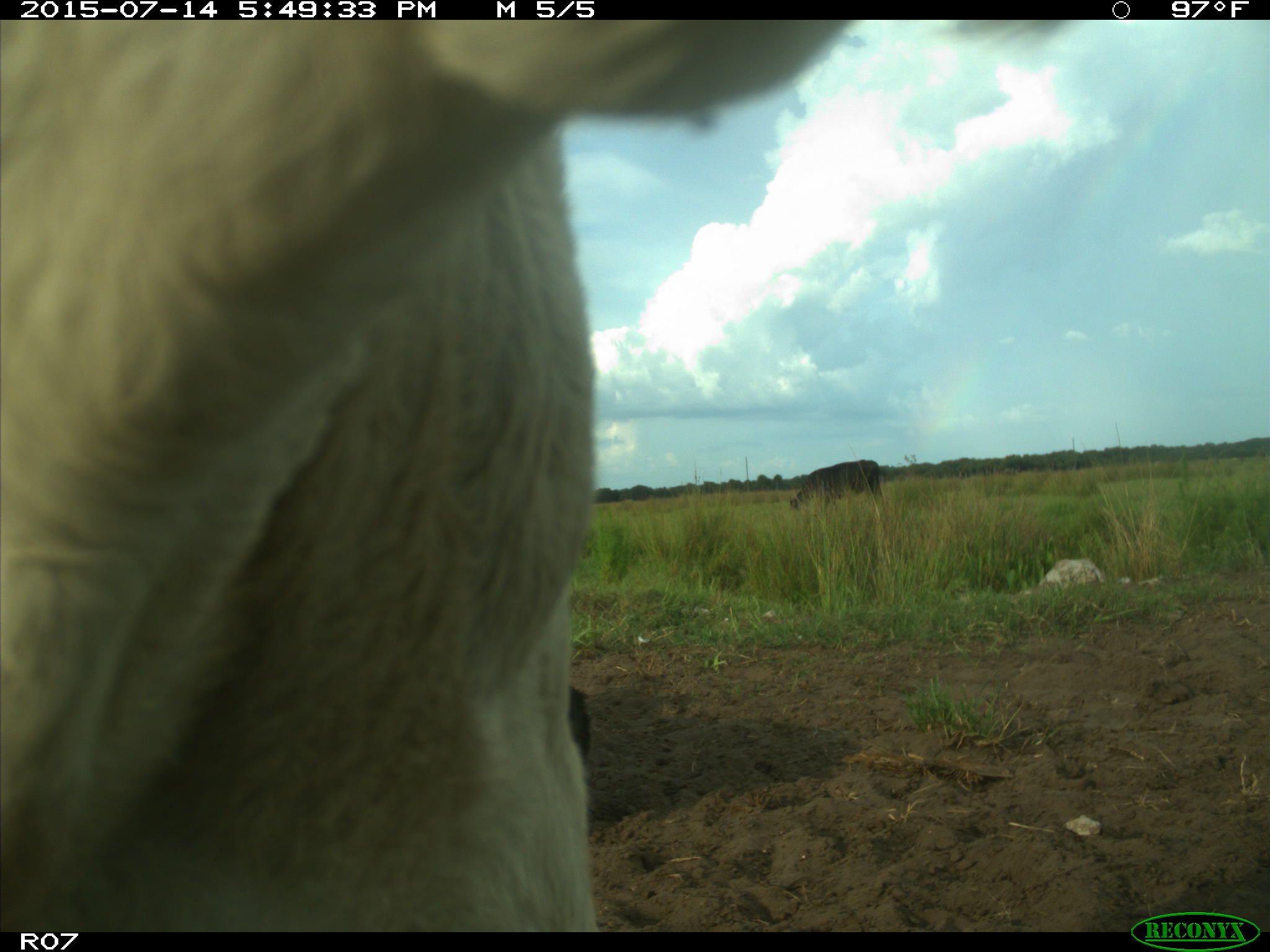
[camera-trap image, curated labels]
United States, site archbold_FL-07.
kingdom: Animalia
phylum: Chordata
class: Mammalia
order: Artiodactyla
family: Bovidae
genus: Bos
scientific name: Bos taurus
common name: domestic cow